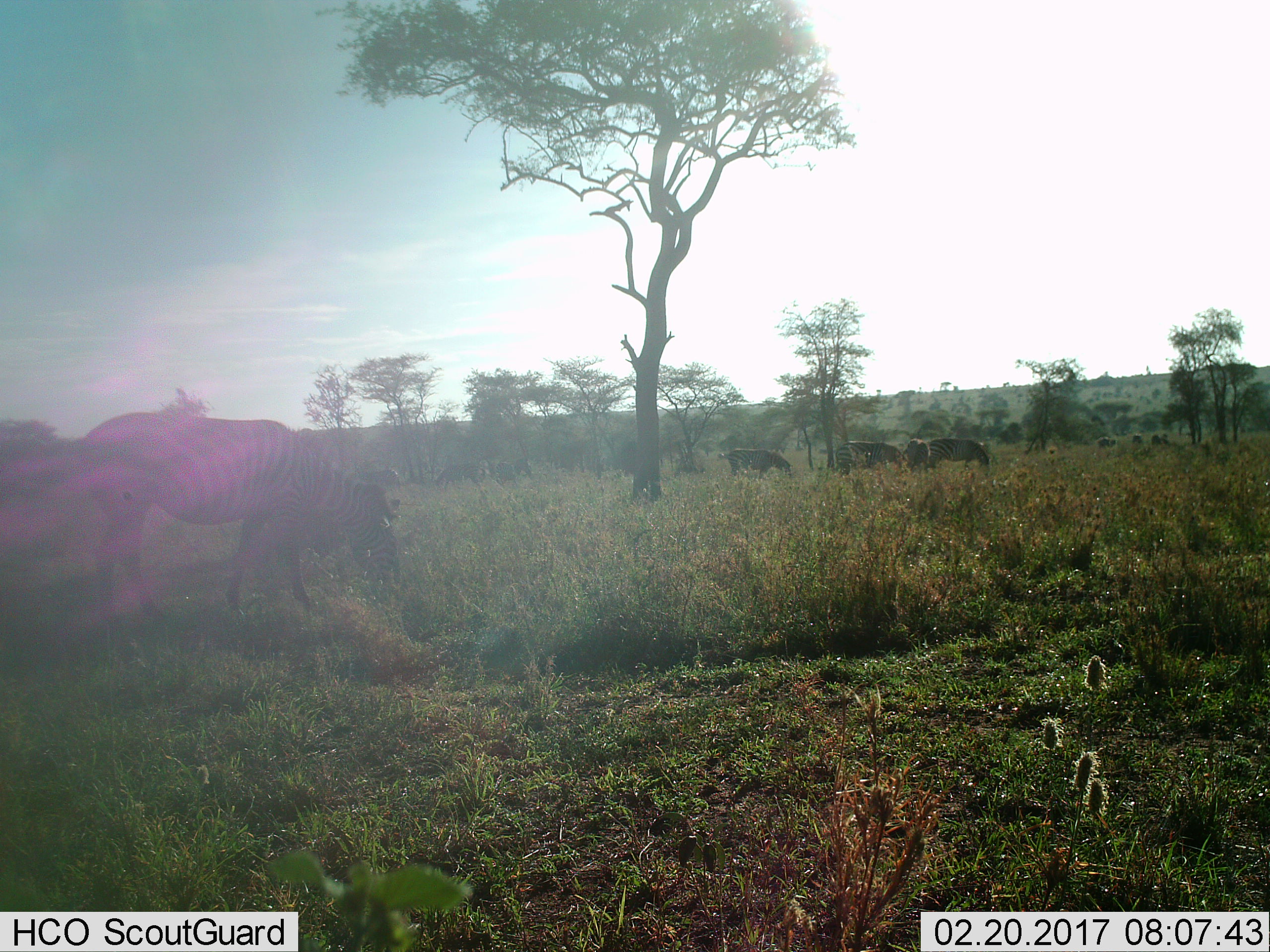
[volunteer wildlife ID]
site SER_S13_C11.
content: unidentified animal